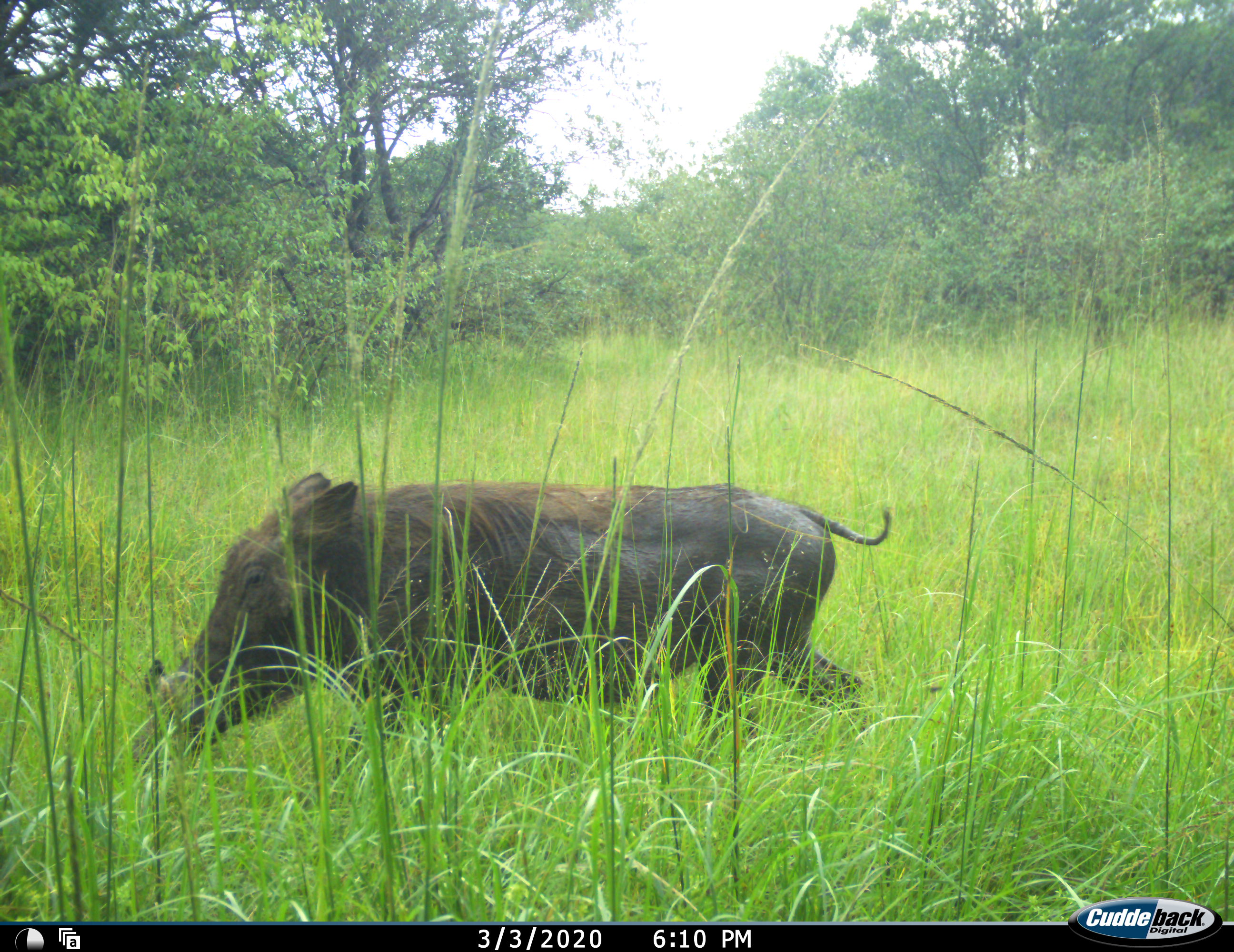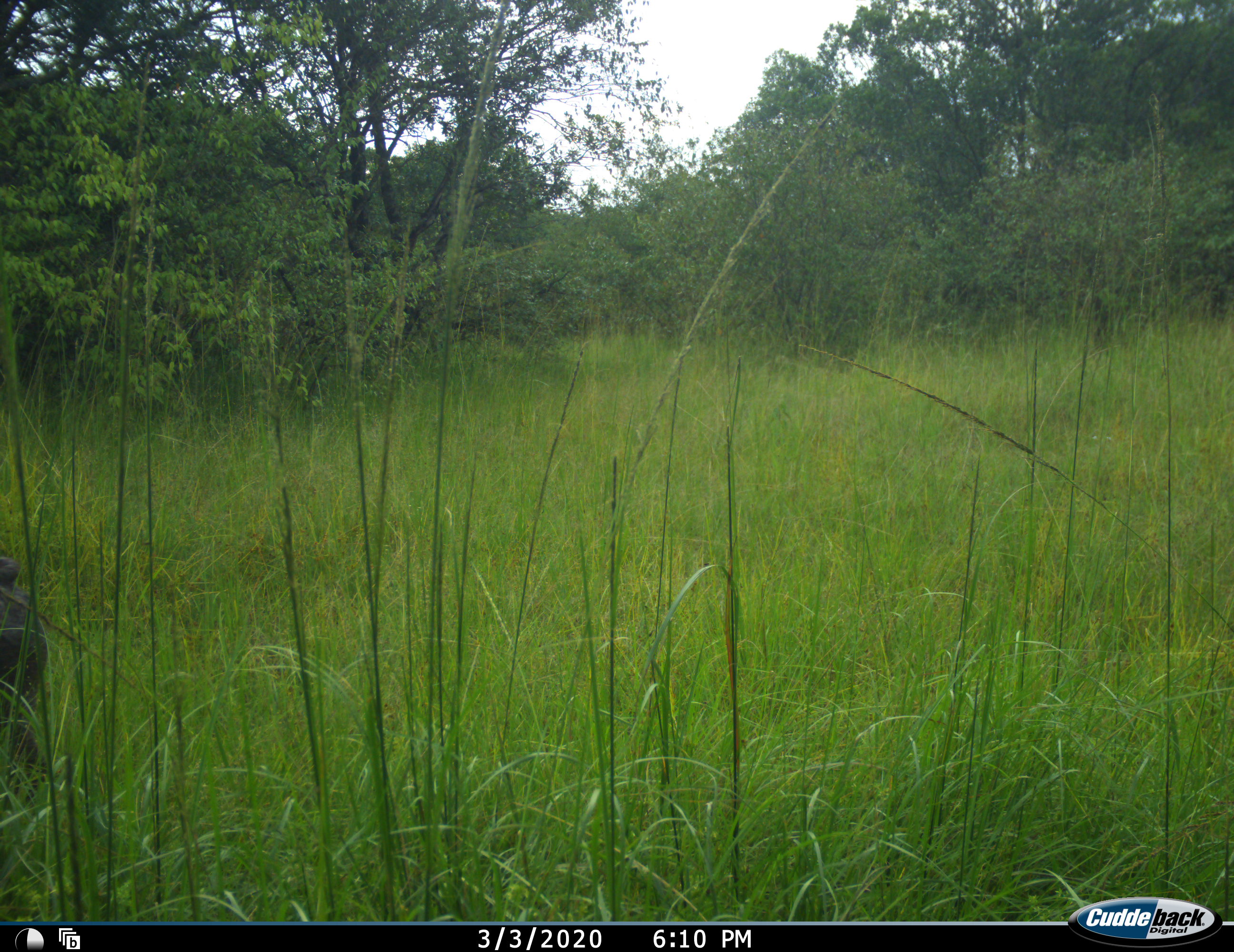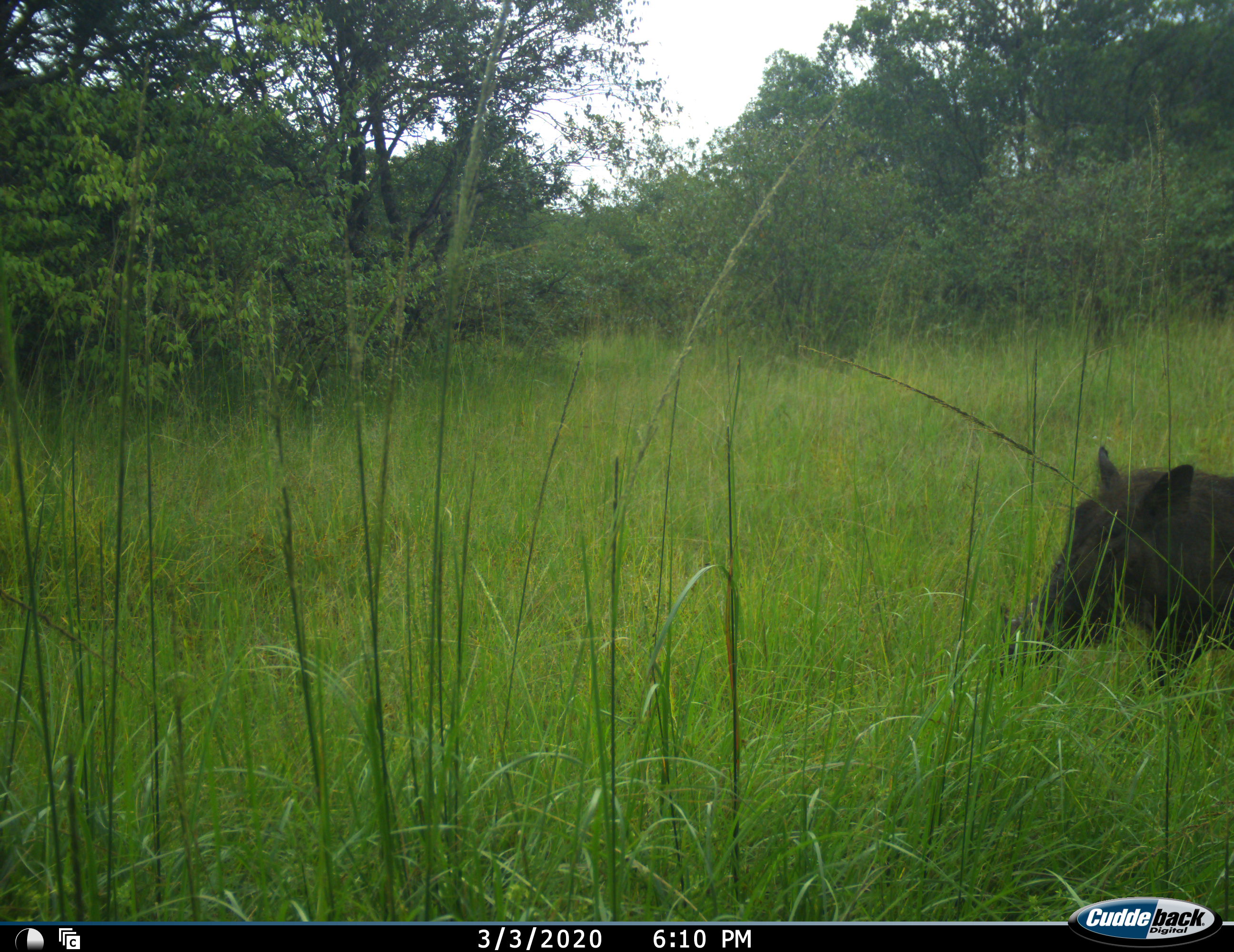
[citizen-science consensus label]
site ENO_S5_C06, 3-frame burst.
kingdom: Animalia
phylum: Chordata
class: Mammalia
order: Artiodactyla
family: Suidae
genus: Phacochoerus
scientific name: Phacochoerus africanus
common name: warthog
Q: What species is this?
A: Warthog (Phacochoerus africanus).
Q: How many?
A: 2.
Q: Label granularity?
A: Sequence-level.